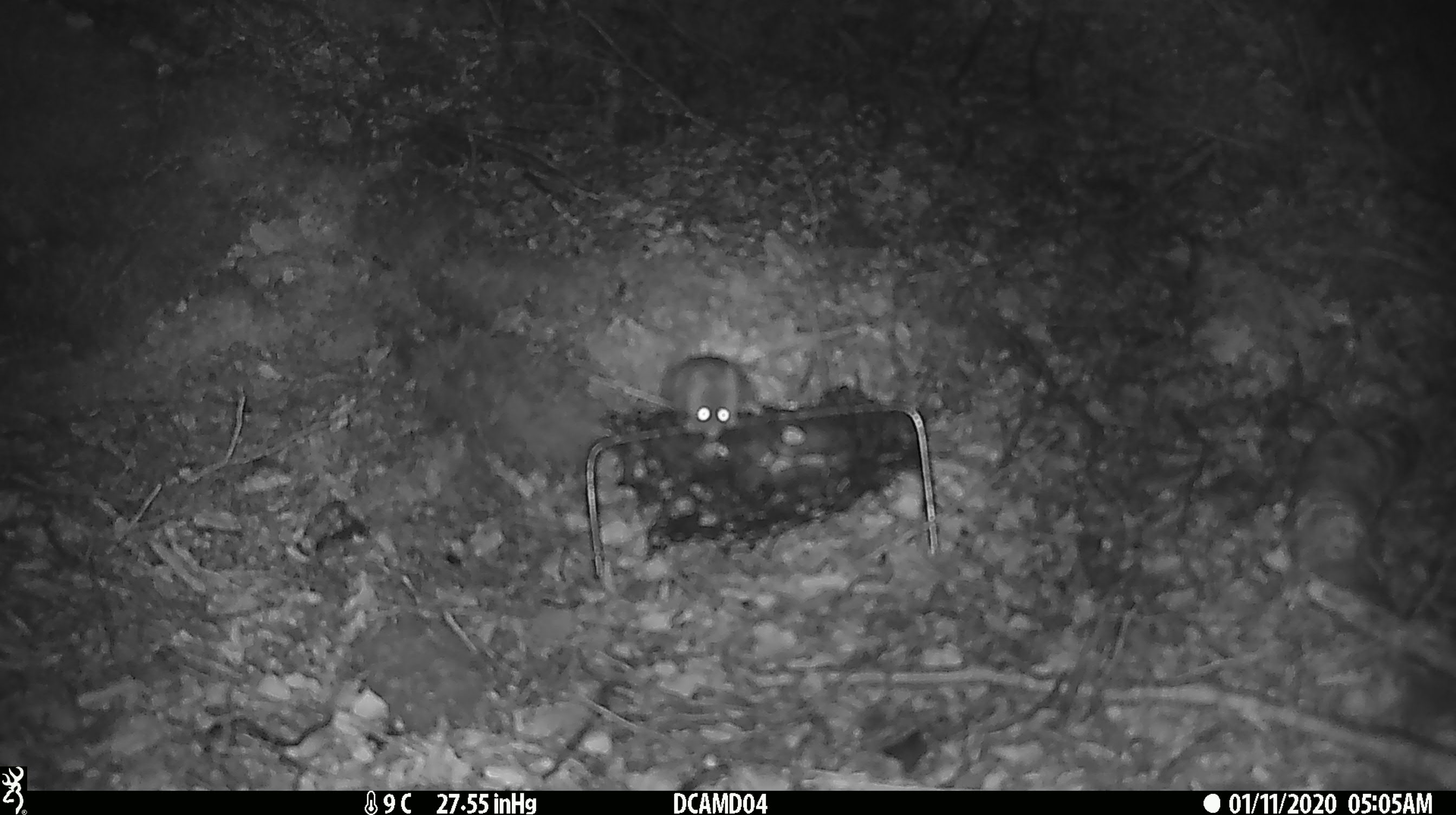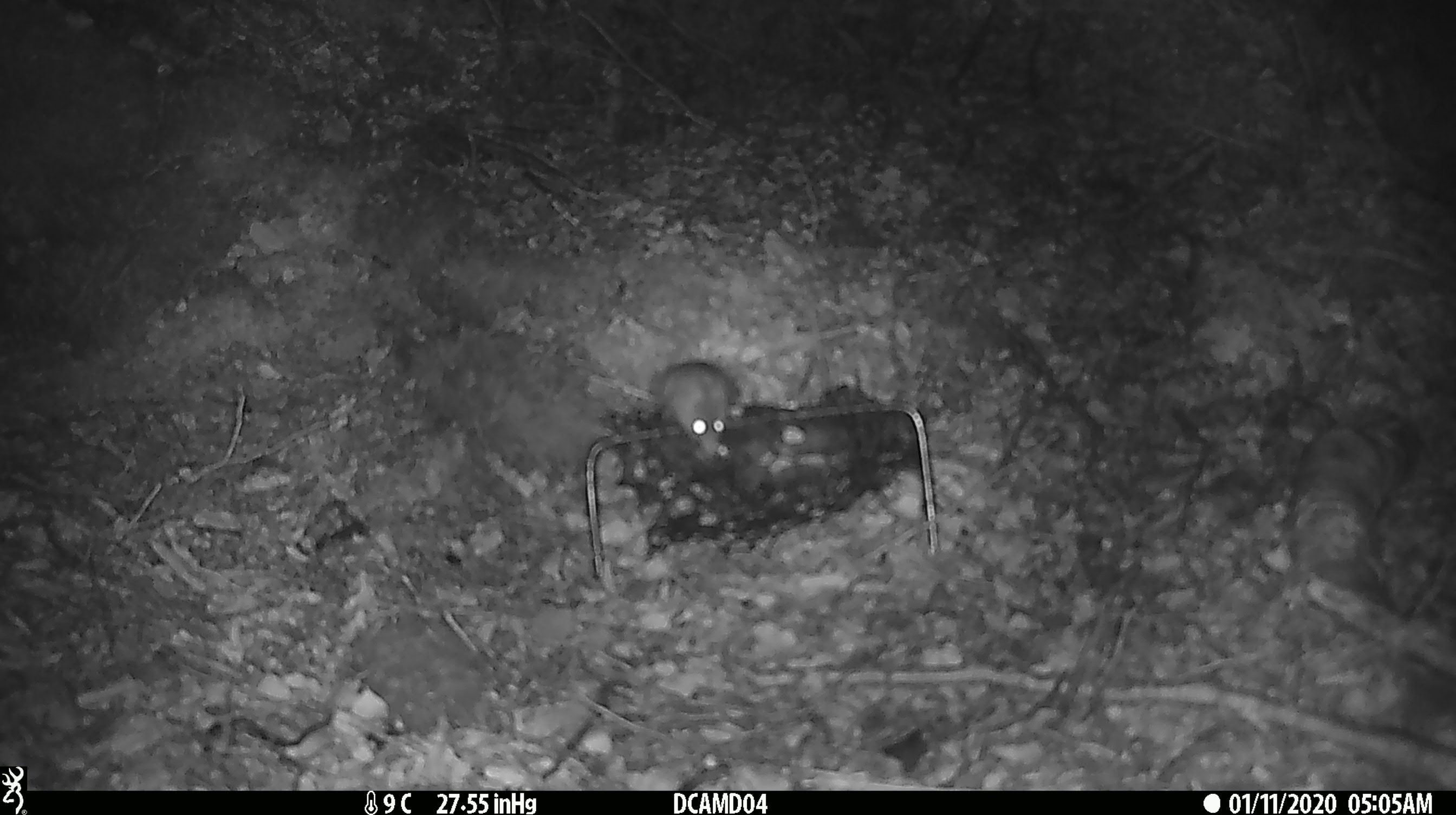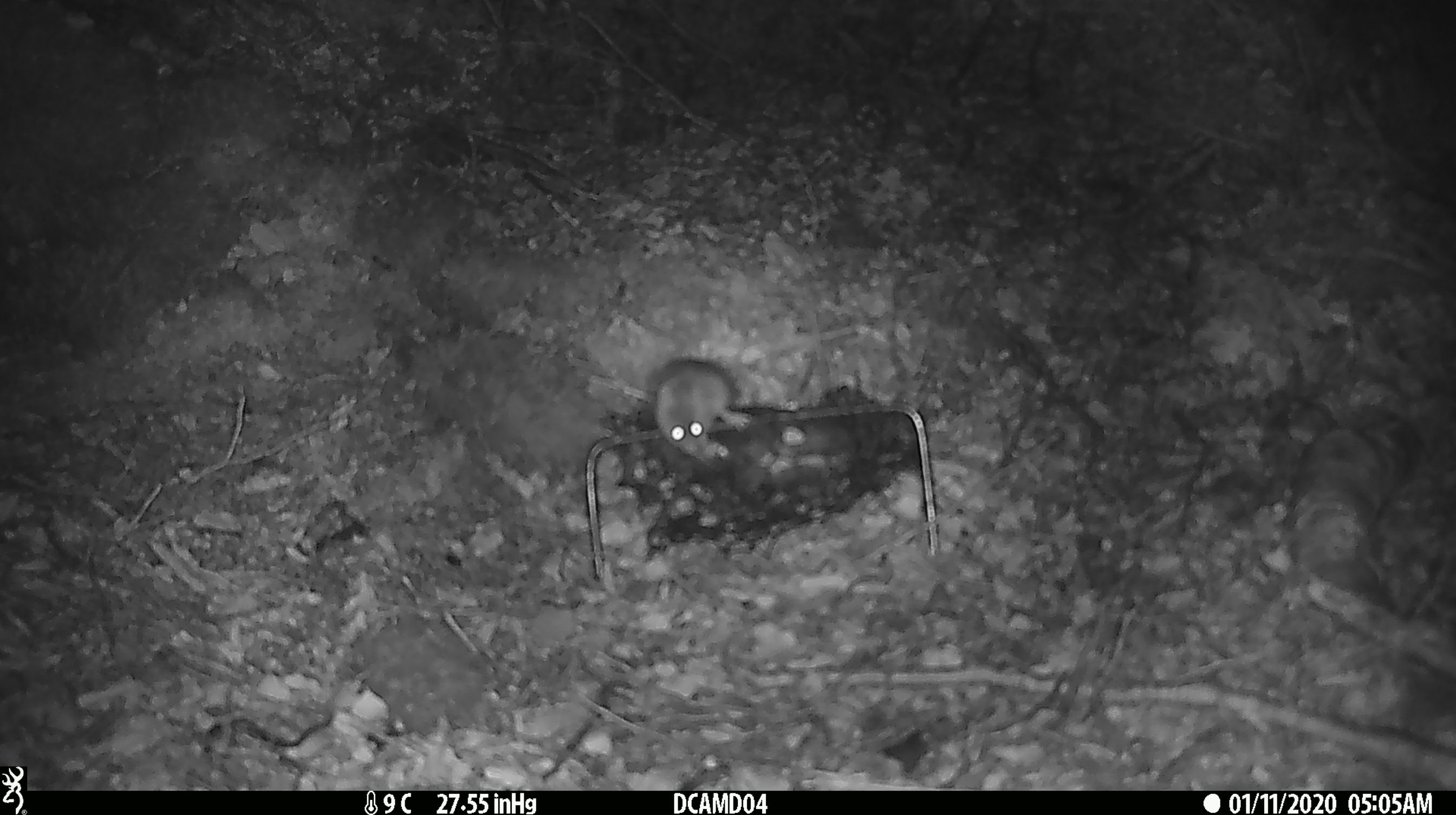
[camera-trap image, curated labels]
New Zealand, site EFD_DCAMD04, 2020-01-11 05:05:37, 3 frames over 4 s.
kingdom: Animalia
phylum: Chordata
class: Mammalia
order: Rodentia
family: Muridae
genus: Mus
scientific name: Mus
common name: mouse